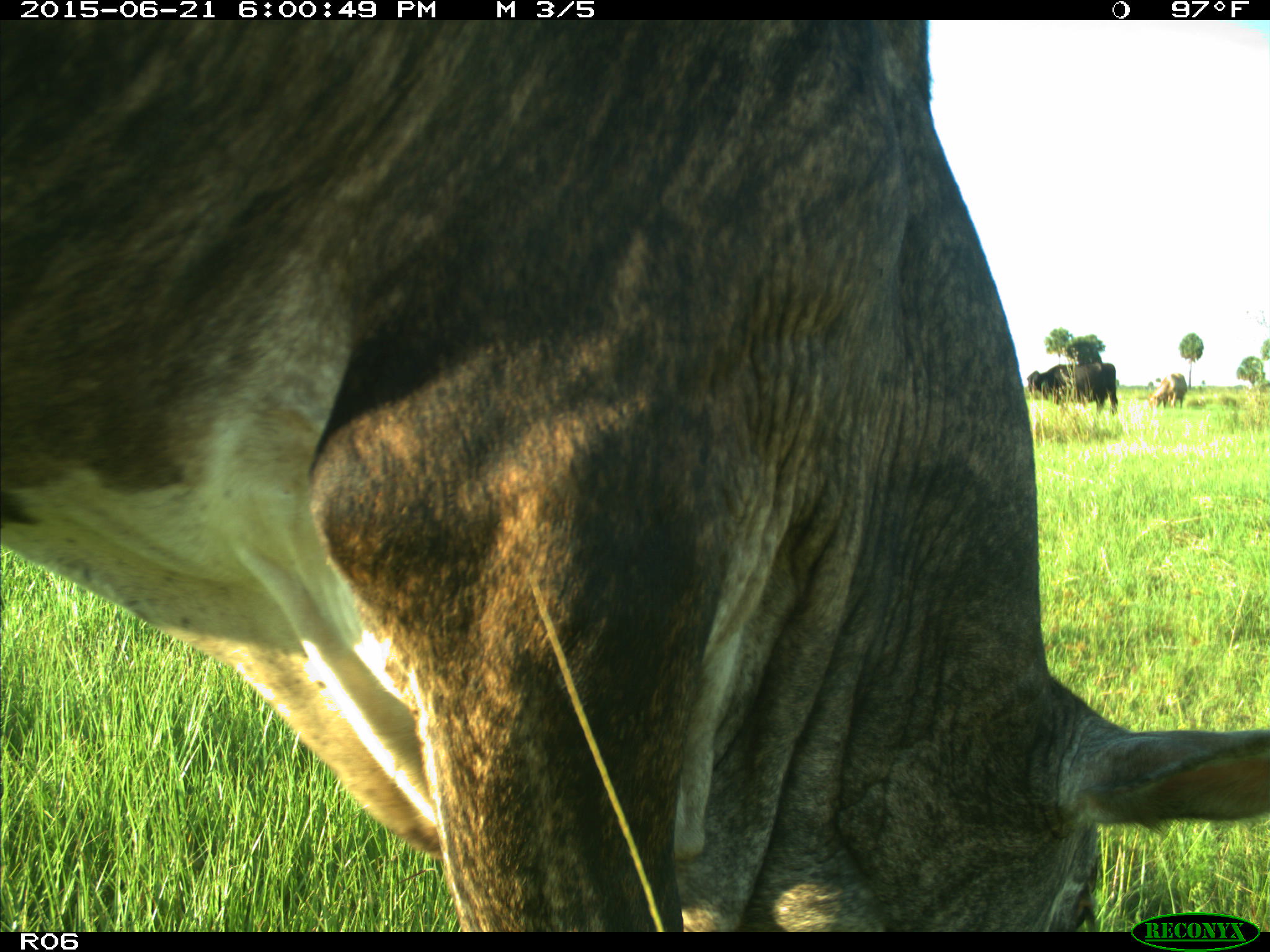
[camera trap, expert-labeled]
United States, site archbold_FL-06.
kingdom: Animalia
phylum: Chordata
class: Mammalia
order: Artiodactyla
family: Bovidae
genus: Bos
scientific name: Bos taurus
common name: domestic cow